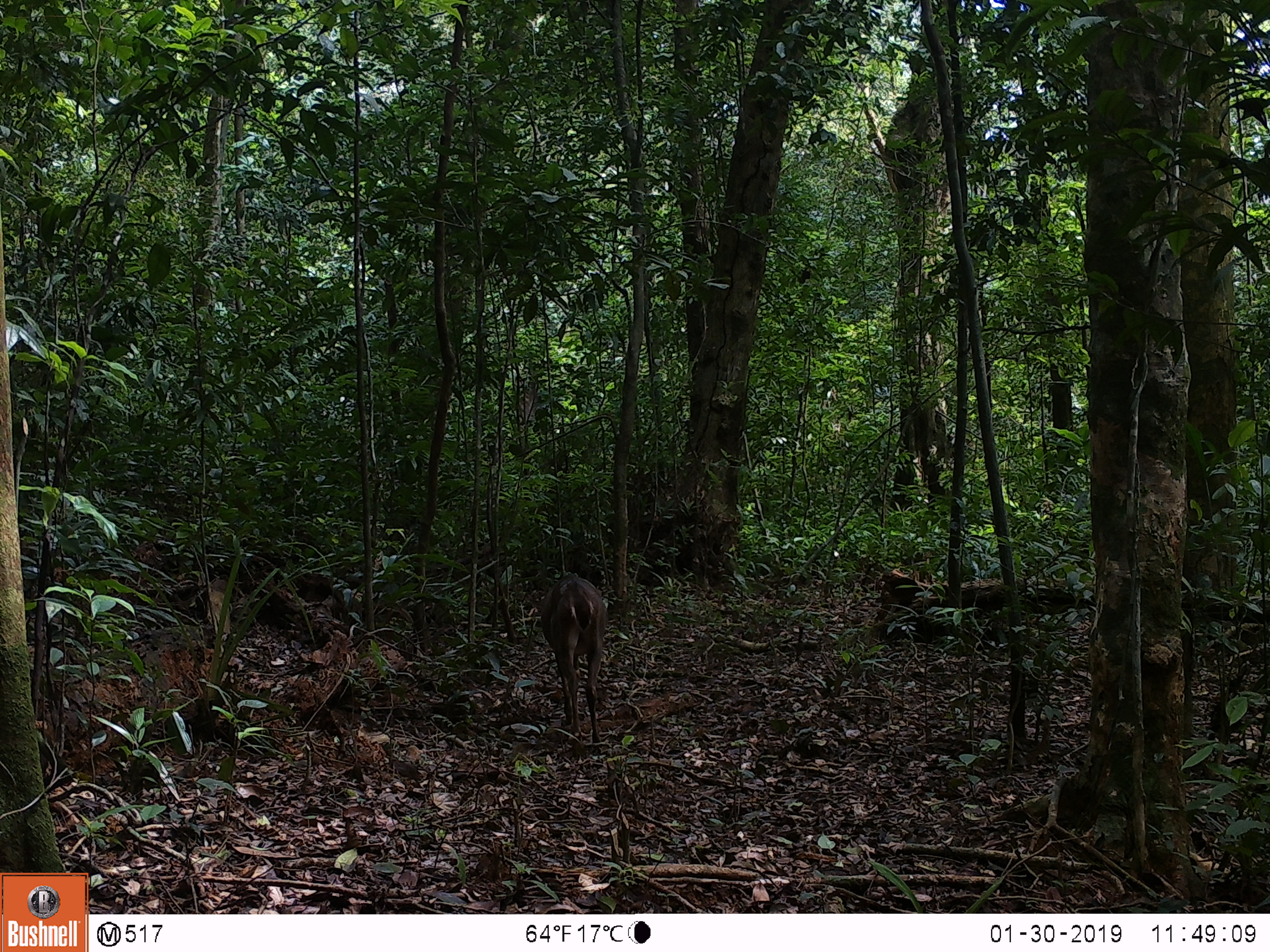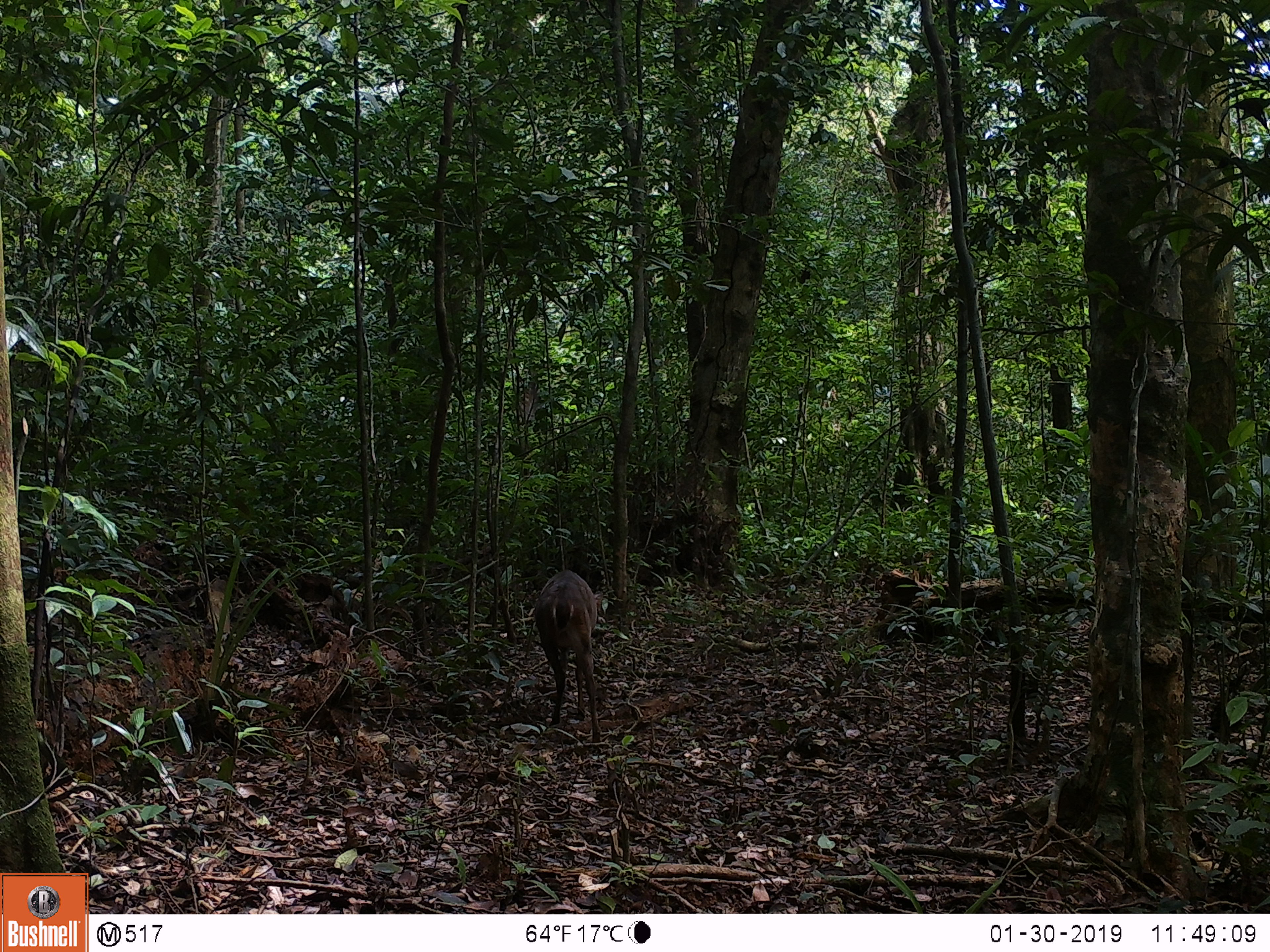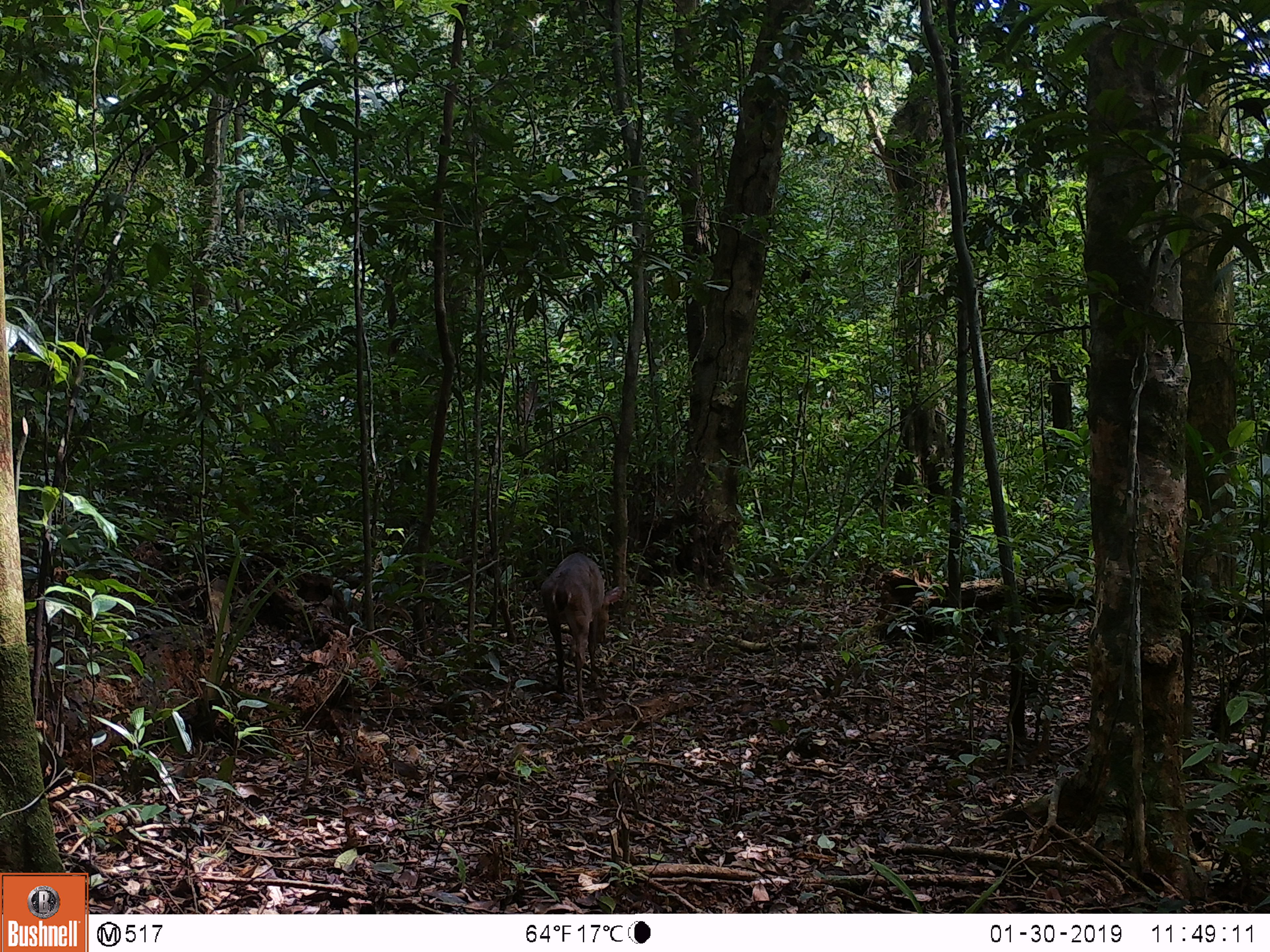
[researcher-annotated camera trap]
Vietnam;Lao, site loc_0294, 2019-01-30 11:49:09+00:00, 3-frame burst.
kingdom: Animalia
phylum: Chordata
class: Mammalia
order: Artiodactyla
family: Cervidae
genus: Muntiacus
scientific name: Muntiacus vuquangensis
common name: large-antlered muntjac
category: large antlered muntjac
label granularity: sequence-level